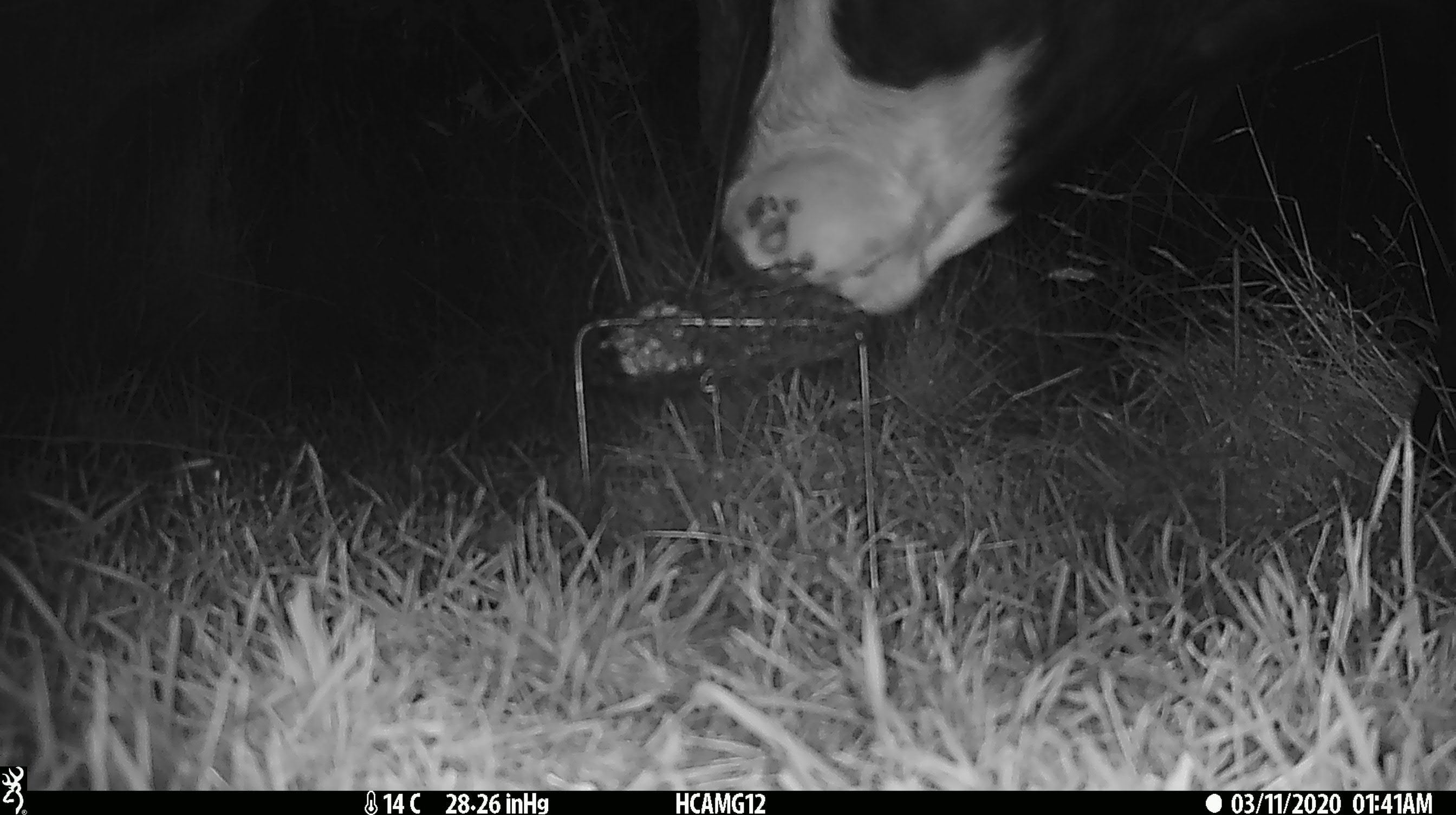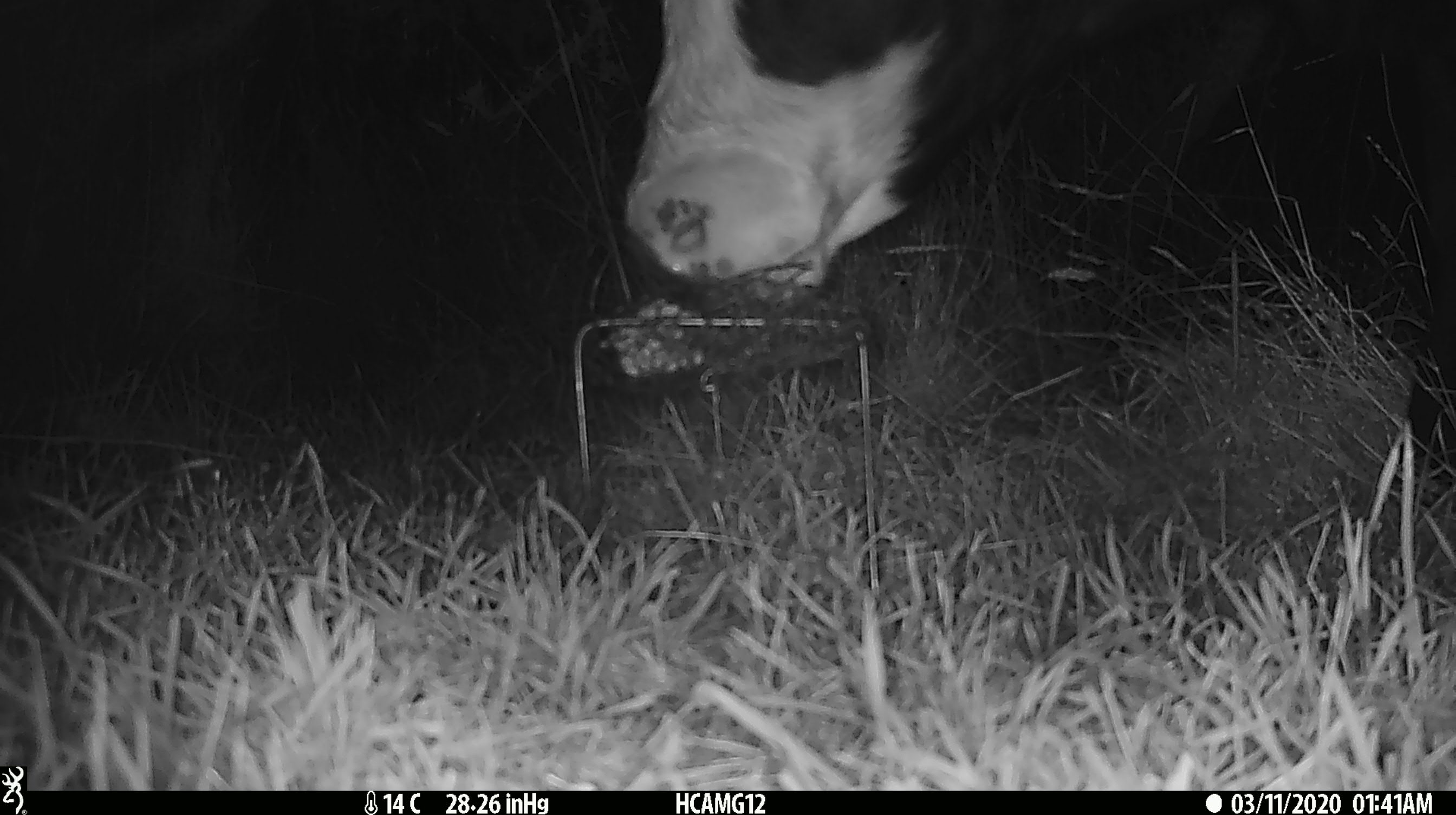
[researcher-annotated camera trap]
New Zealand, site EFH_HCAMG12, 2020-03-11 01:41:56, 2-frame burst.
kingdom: Animalia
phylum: Chordata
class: Mammalia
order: Artiodactyla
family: Bovidae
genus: Bos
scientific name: Bos taurus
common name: domestic cow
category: cow